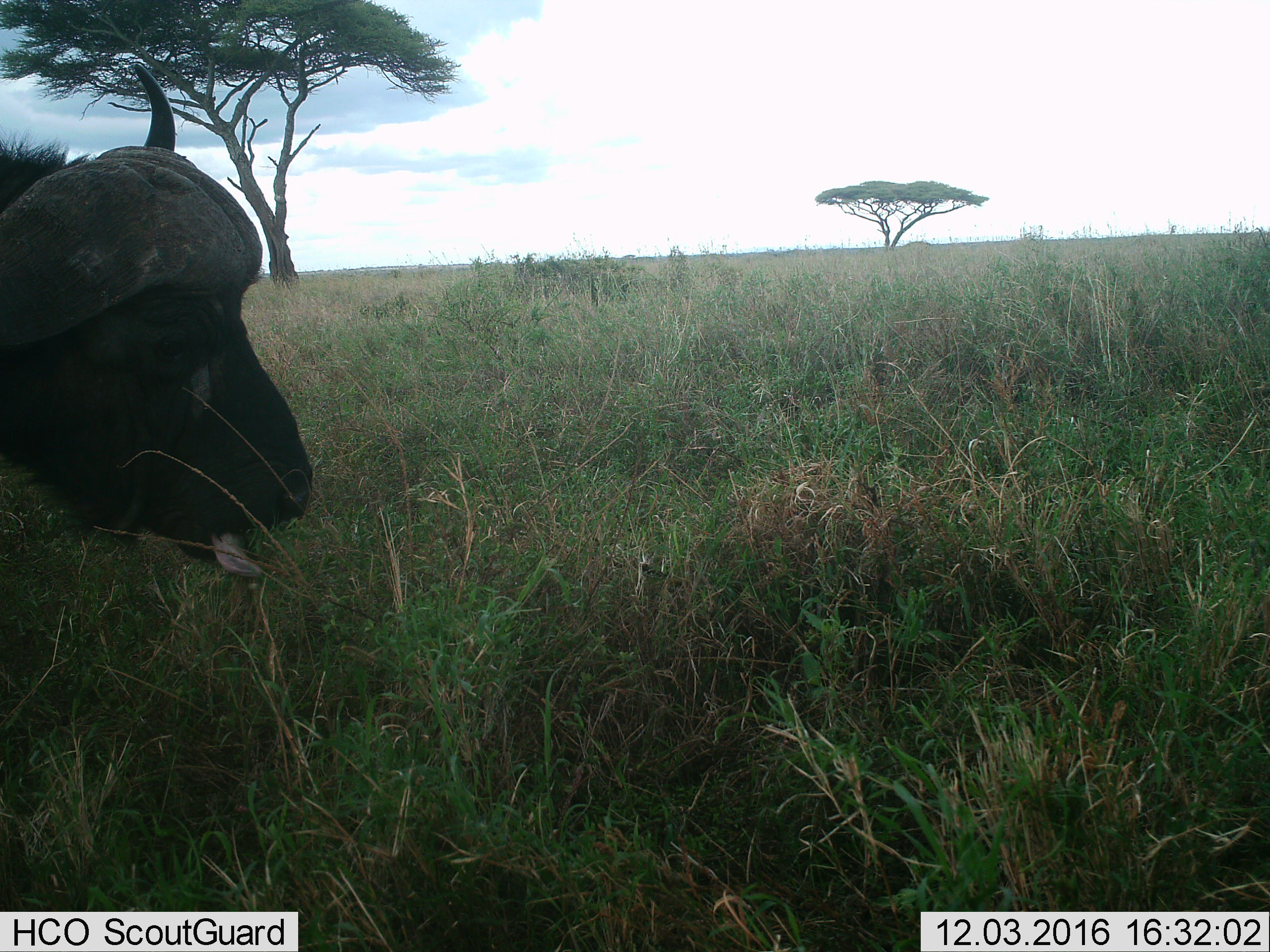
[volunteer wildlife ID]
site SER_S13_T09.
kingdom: Animalia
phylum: Chordata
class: Mammalia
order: Artiodactyla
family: Bovidae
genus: Syncerus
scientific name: Syncerus caffer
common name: african buffalo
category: buffalo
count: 1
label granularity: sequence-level